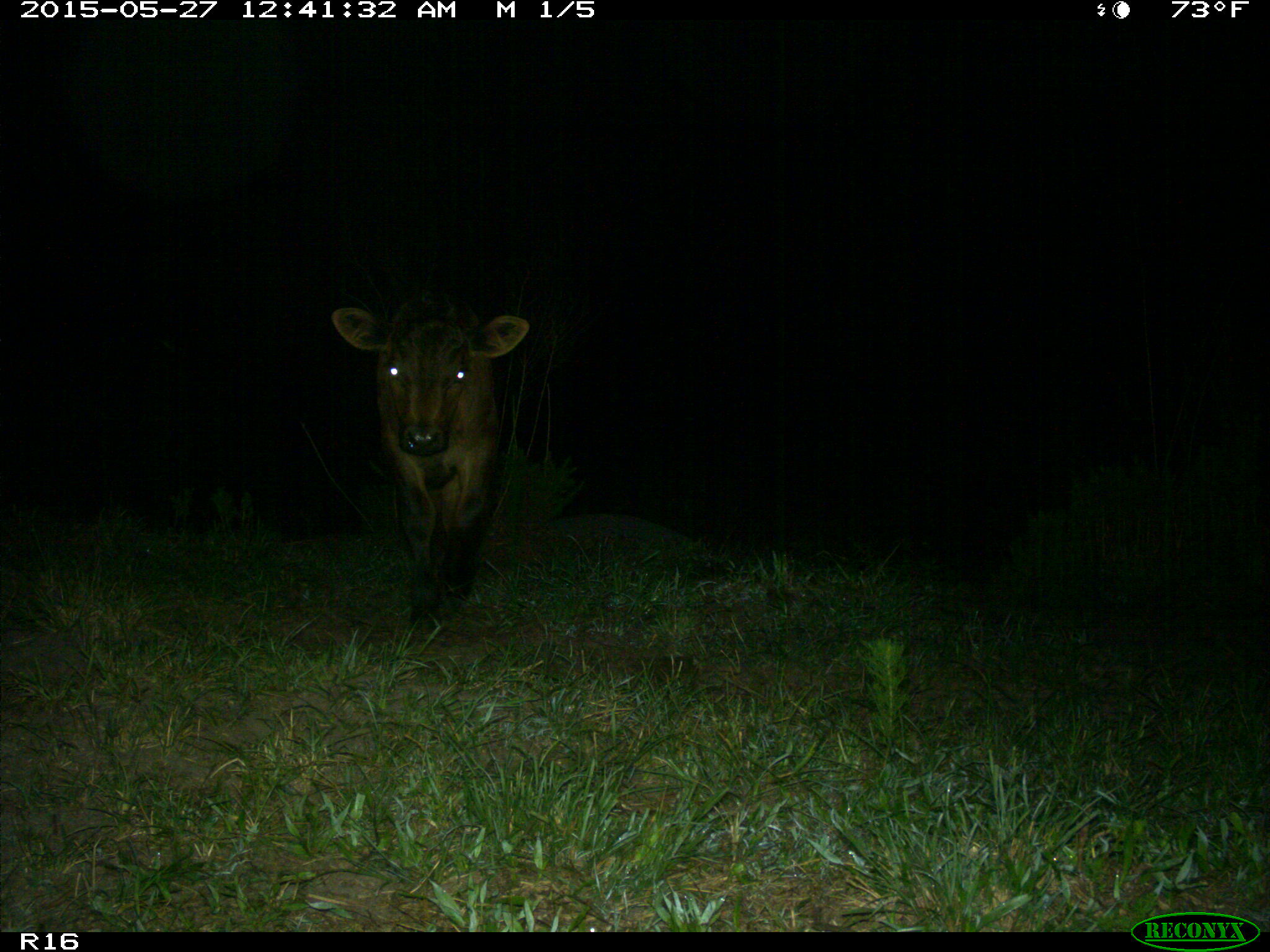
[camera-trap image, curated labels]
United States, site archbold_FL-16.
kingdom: Animalia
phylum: Chordata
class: Mammalia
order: Artiodactyla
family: Bovidae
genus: Bos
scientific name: Bos taurus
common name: domestic cow